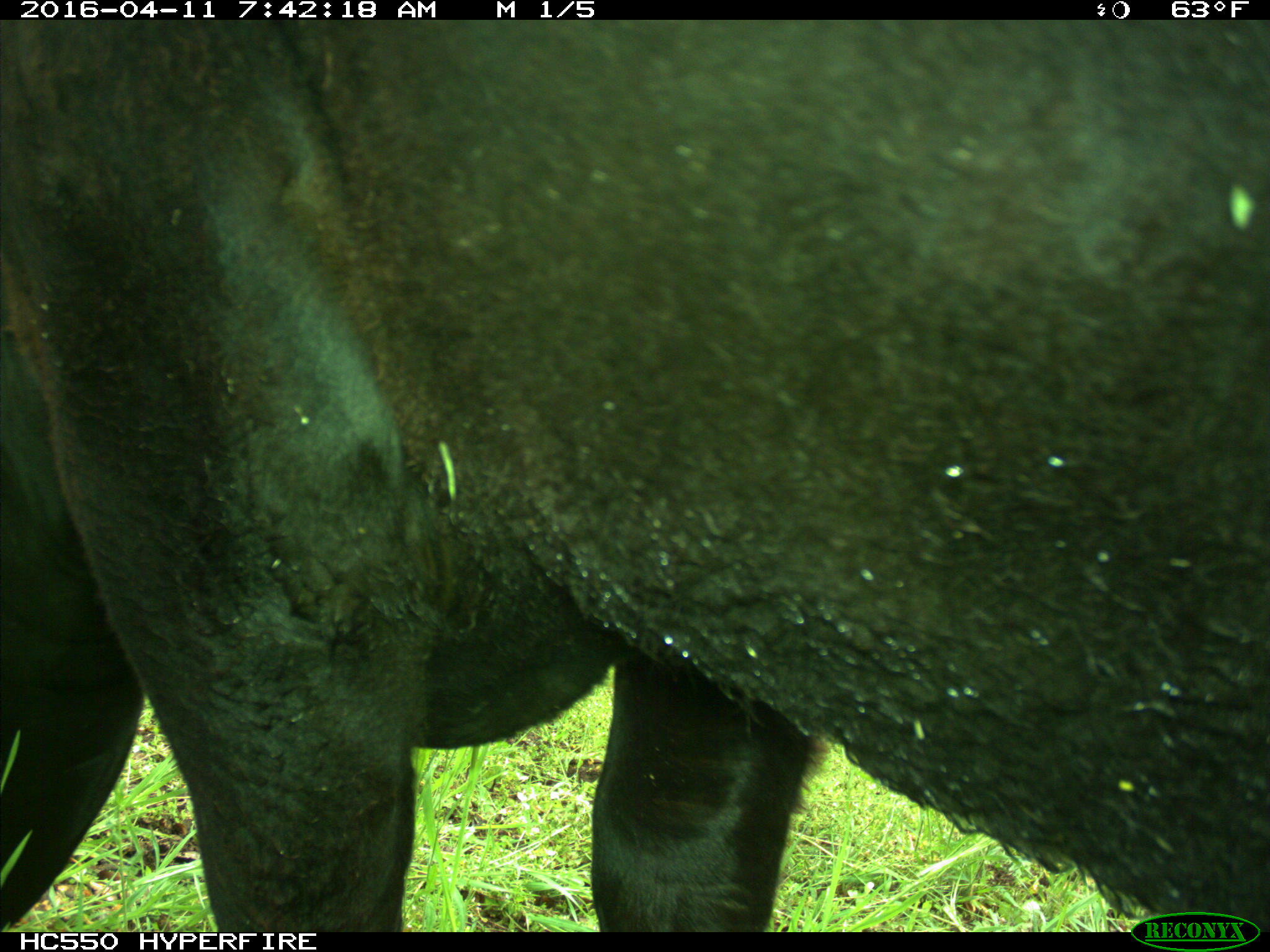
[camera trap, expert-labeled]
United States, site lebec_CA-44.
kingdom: Animalia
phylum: Chordata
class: Mammalia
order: Artiodactyla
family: Bovidae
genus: Bos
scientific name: Bos taurus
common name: domestic cow